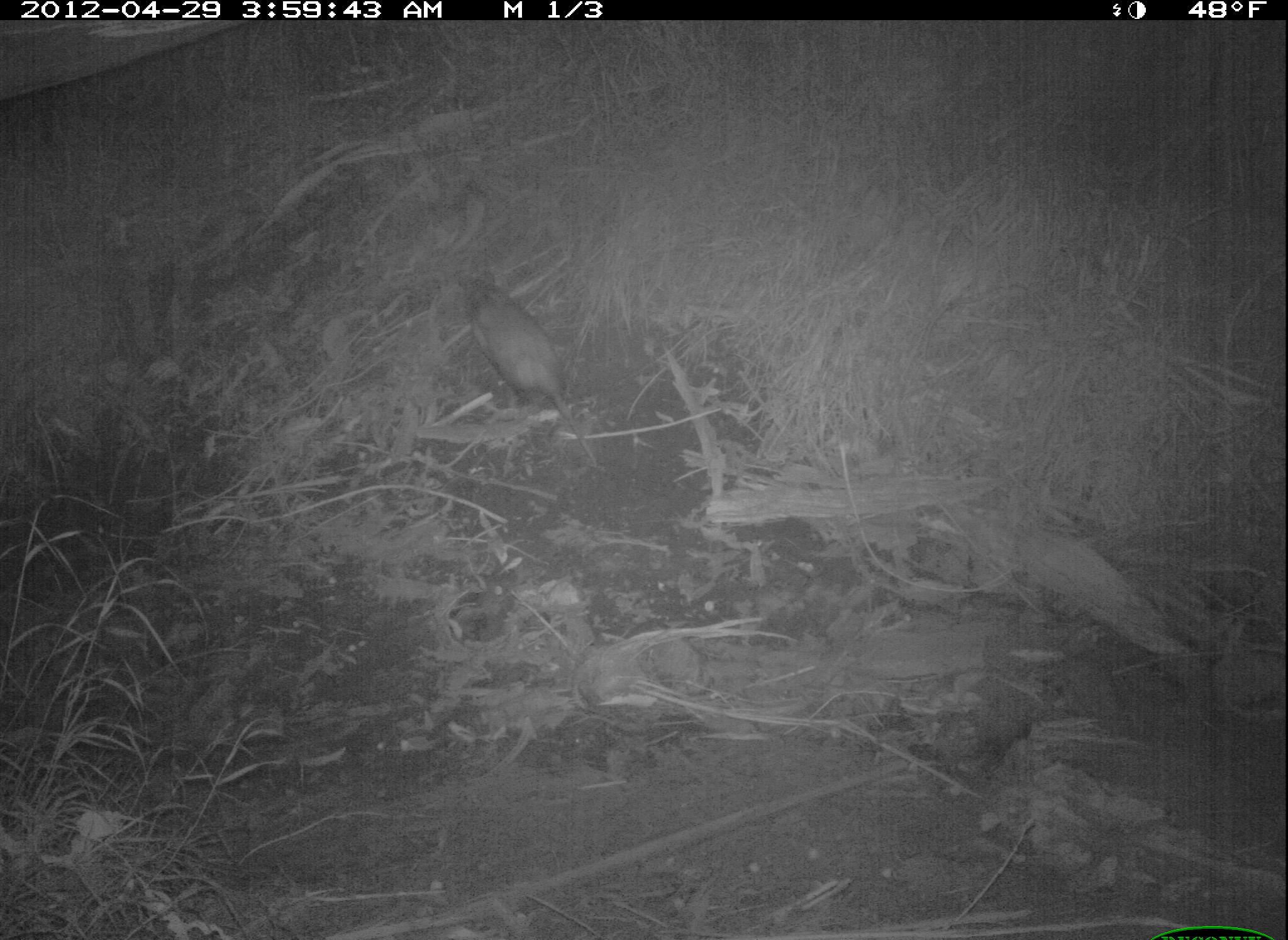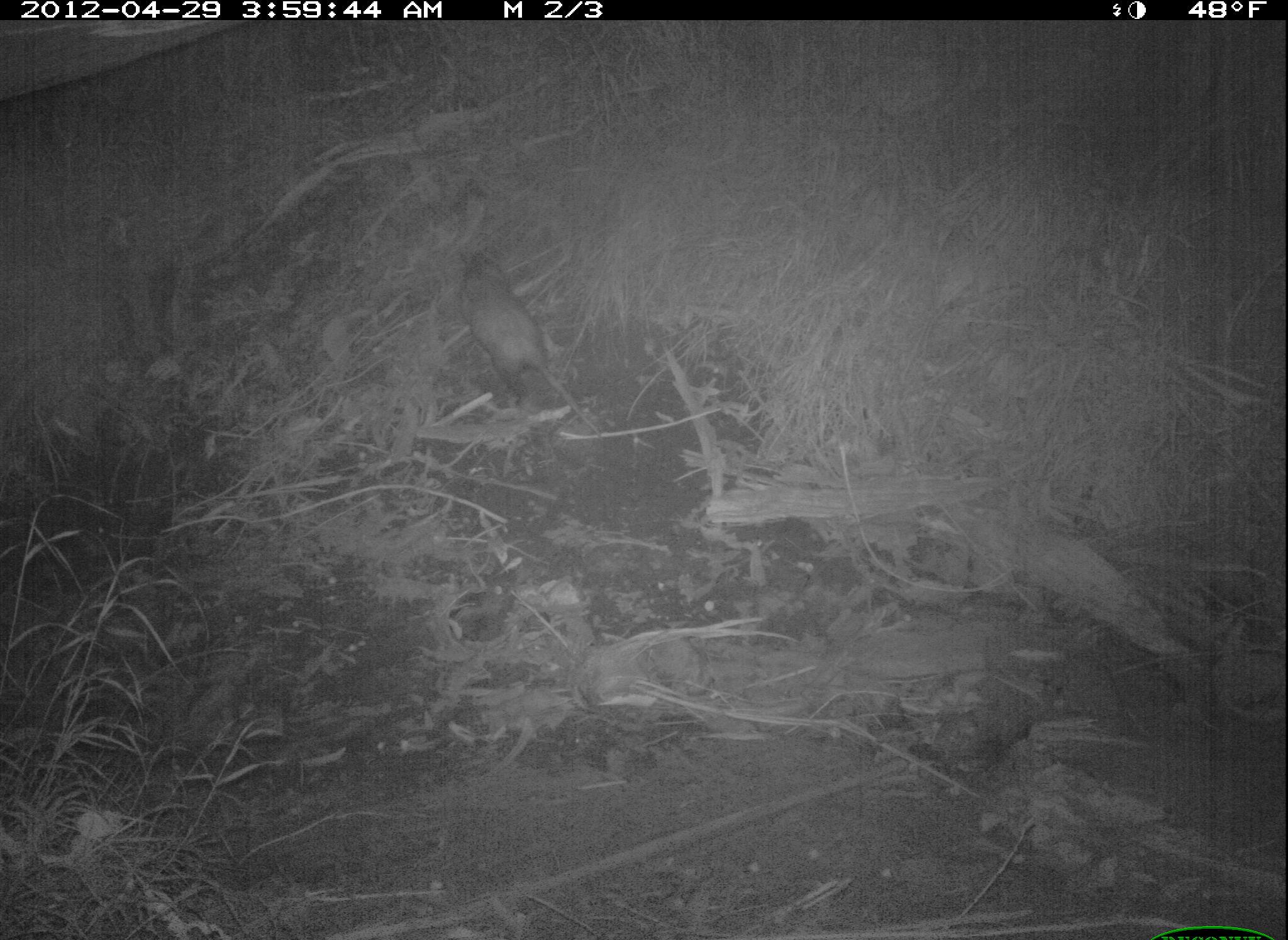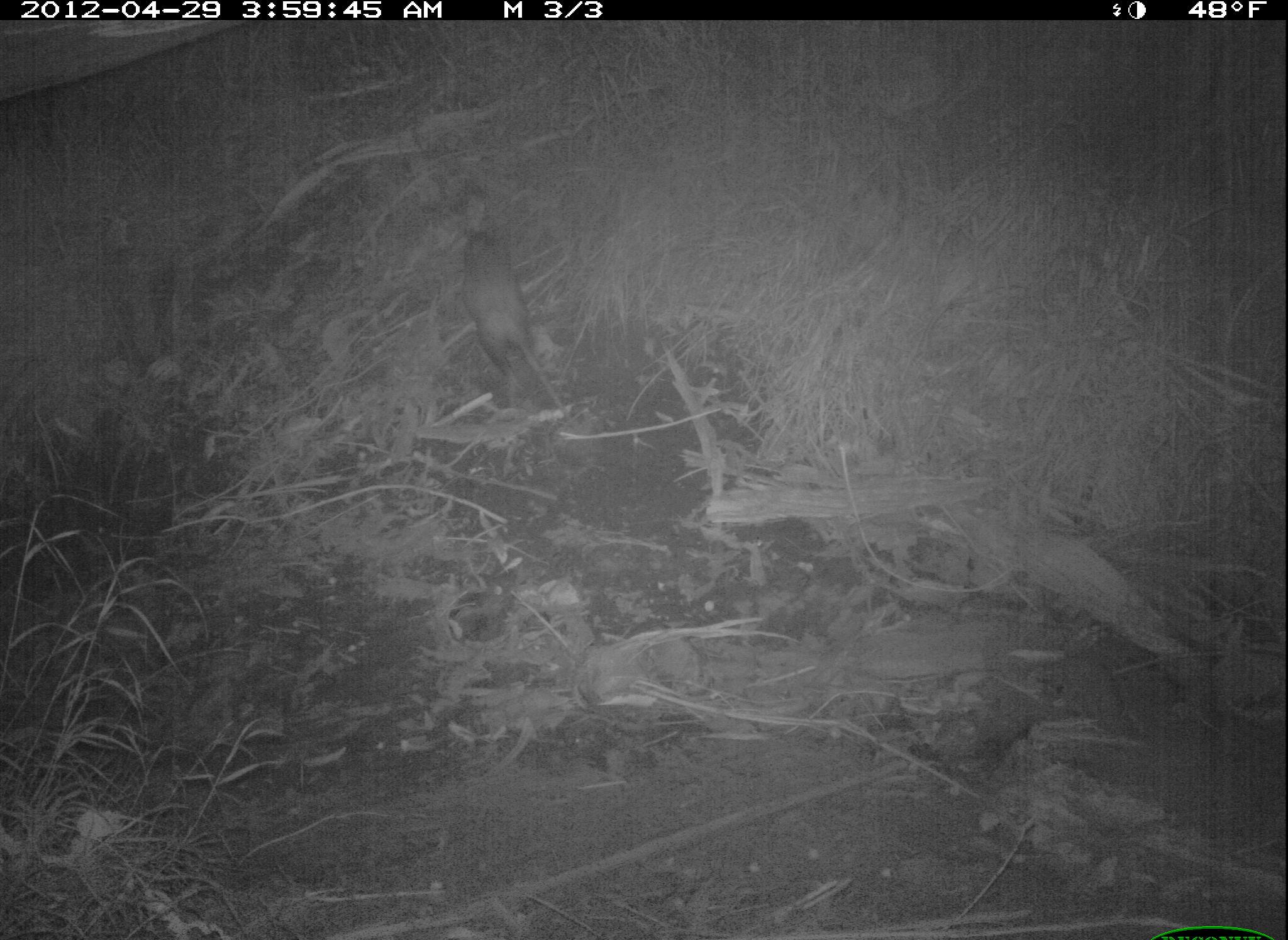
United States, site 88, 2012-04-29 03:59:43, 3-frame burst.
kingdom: Animalia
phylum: Chordata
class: Mammalia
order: Didelphimorphia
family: Didelphidae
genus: Didelphis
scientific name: Didelphis virginiana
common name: virginia opossum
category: opossum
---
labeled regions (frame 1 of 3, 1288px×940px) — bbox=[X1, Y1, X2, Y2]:
opossum: bbox=[452, 258, 604, 467]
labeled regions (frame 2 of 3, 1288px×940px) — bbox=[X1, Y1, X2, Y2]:
opossum: bbox=[433, 234, 618, 438]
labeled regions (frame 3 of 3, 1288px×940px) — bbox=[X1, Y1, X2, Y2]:
opossum: bbox=[451, 195, 578, 435]